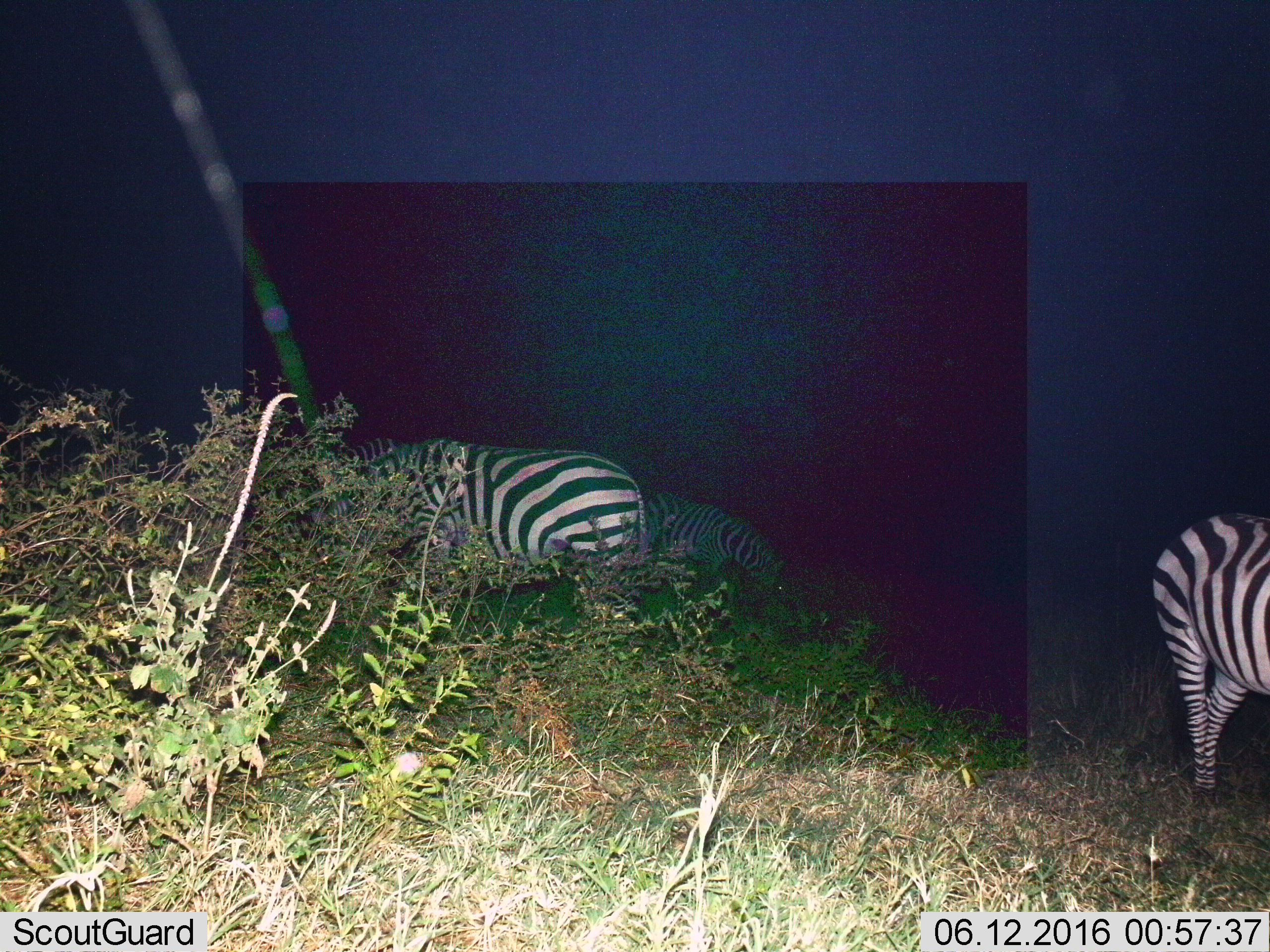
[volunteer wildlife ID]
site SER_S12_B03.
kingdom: Animalia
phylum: Chordata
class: Mammalia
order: Perissodactyla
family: Equidae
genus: Equus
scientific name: Equus quagga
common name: plains zebra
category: zebraplains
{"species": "zebraplains (plains zebra) (Equus quagga)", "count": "3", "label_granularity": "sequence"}